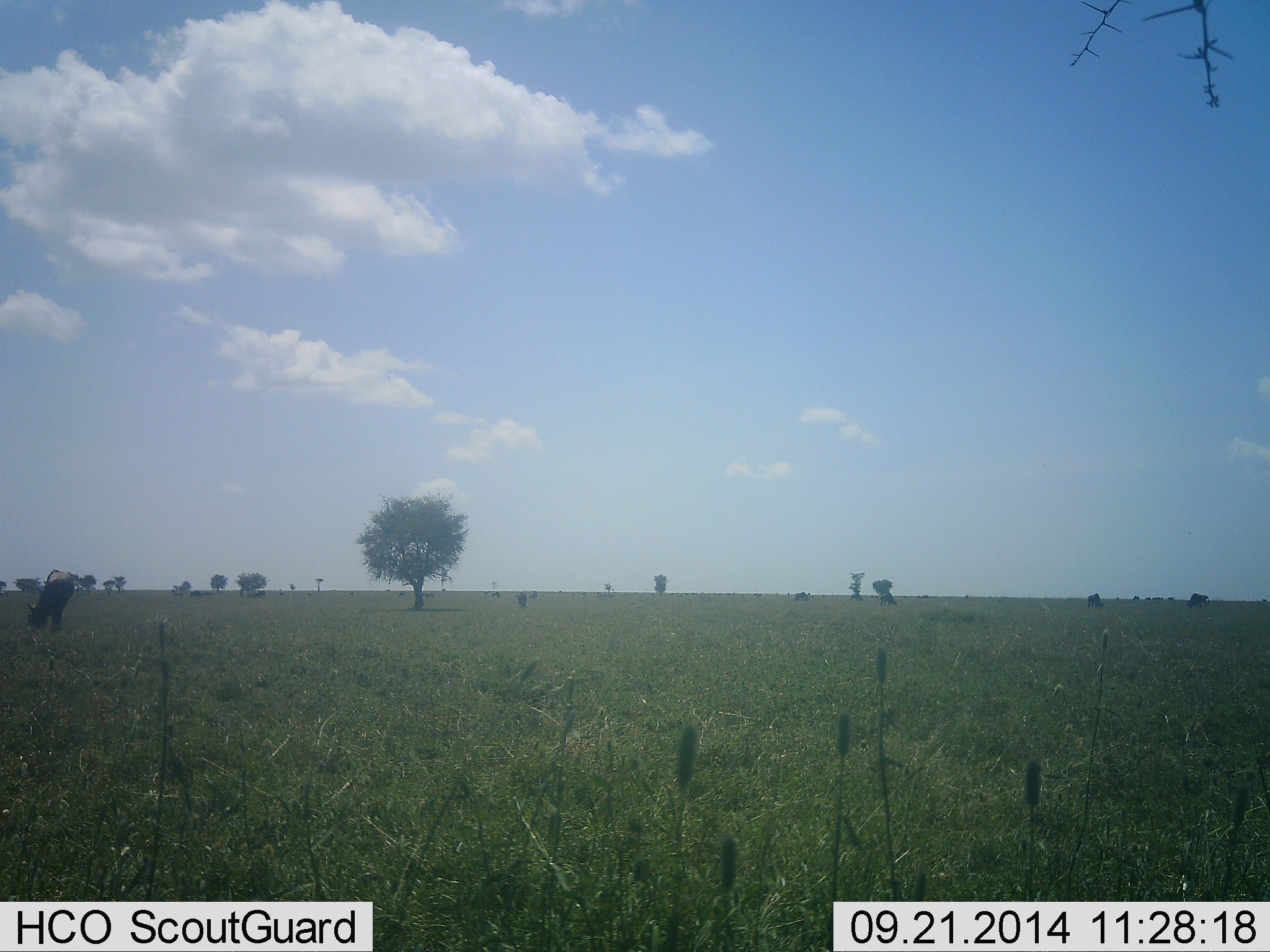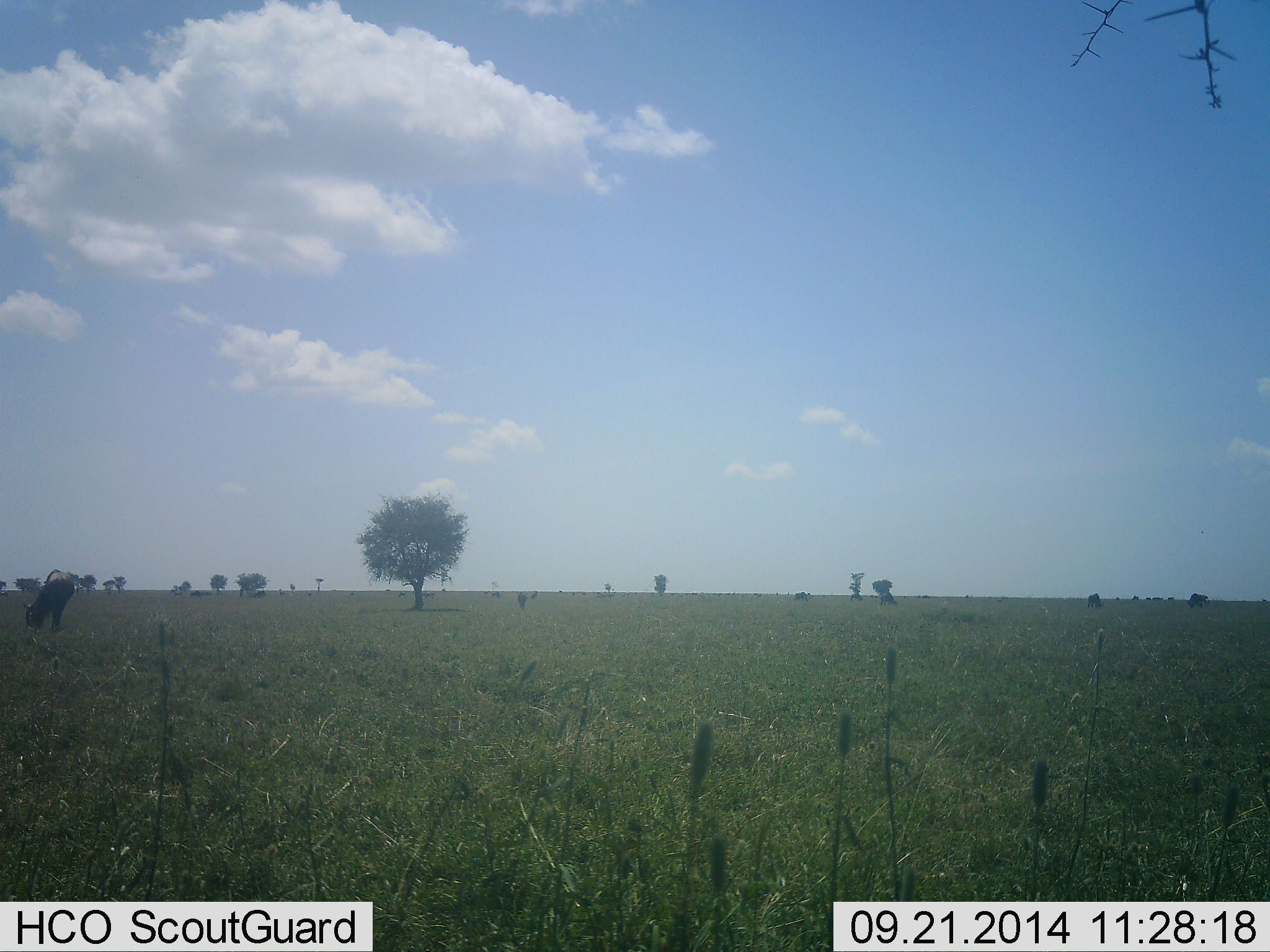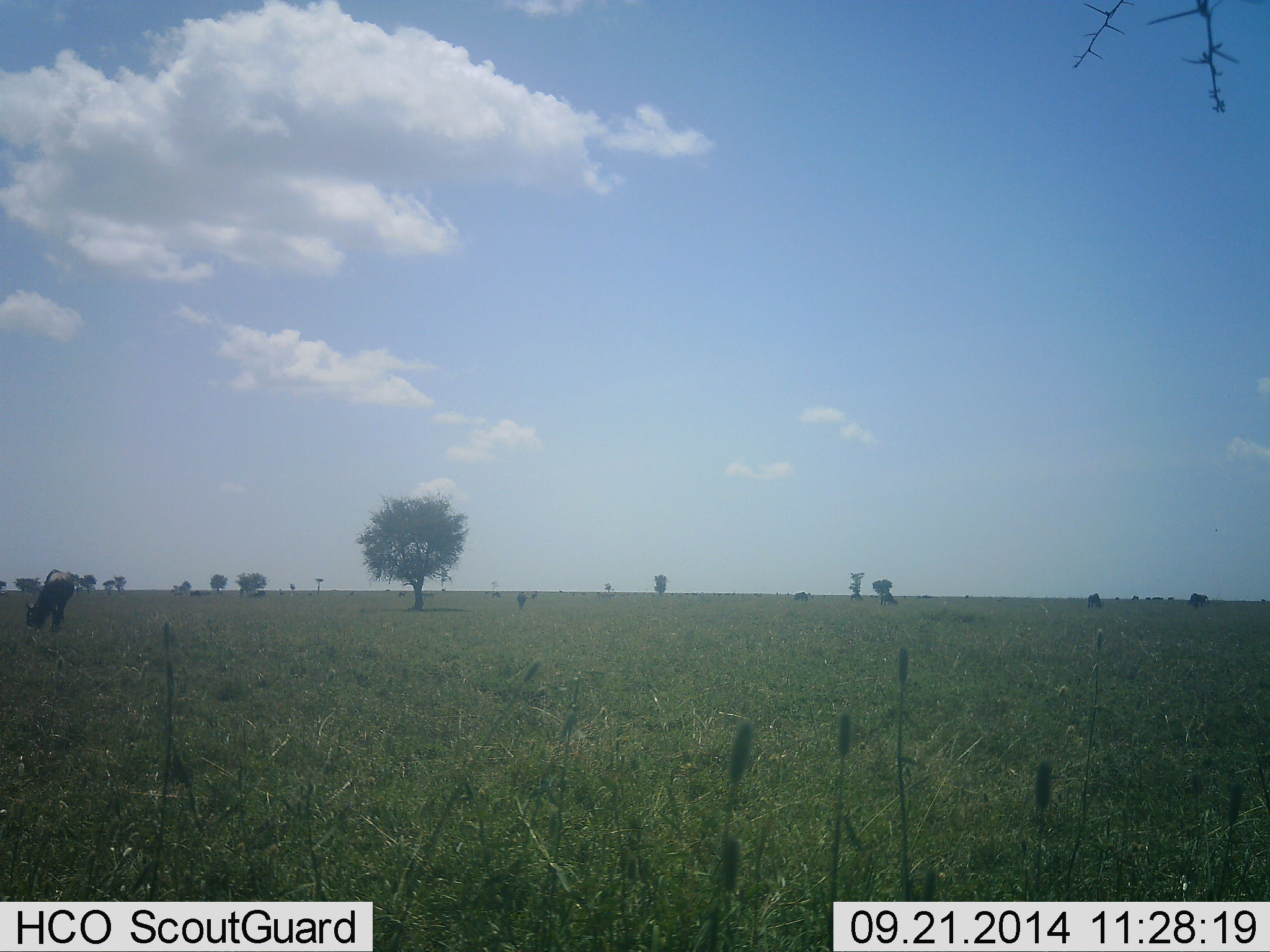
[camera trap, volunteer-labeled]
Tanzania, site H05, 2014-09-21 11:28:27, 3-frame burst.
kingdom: Animalia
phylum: Chordata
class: Mammalia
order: Artiodactyla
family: Bovidae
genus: Connochaetes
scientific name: Connochaetes taurinus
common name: blue wildebeest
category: wildebeest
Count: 1.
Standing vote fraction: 50%.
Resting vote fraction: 0%.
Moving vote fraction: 10%.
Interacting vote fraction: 0%.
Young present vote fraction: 0%.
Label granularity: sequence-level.